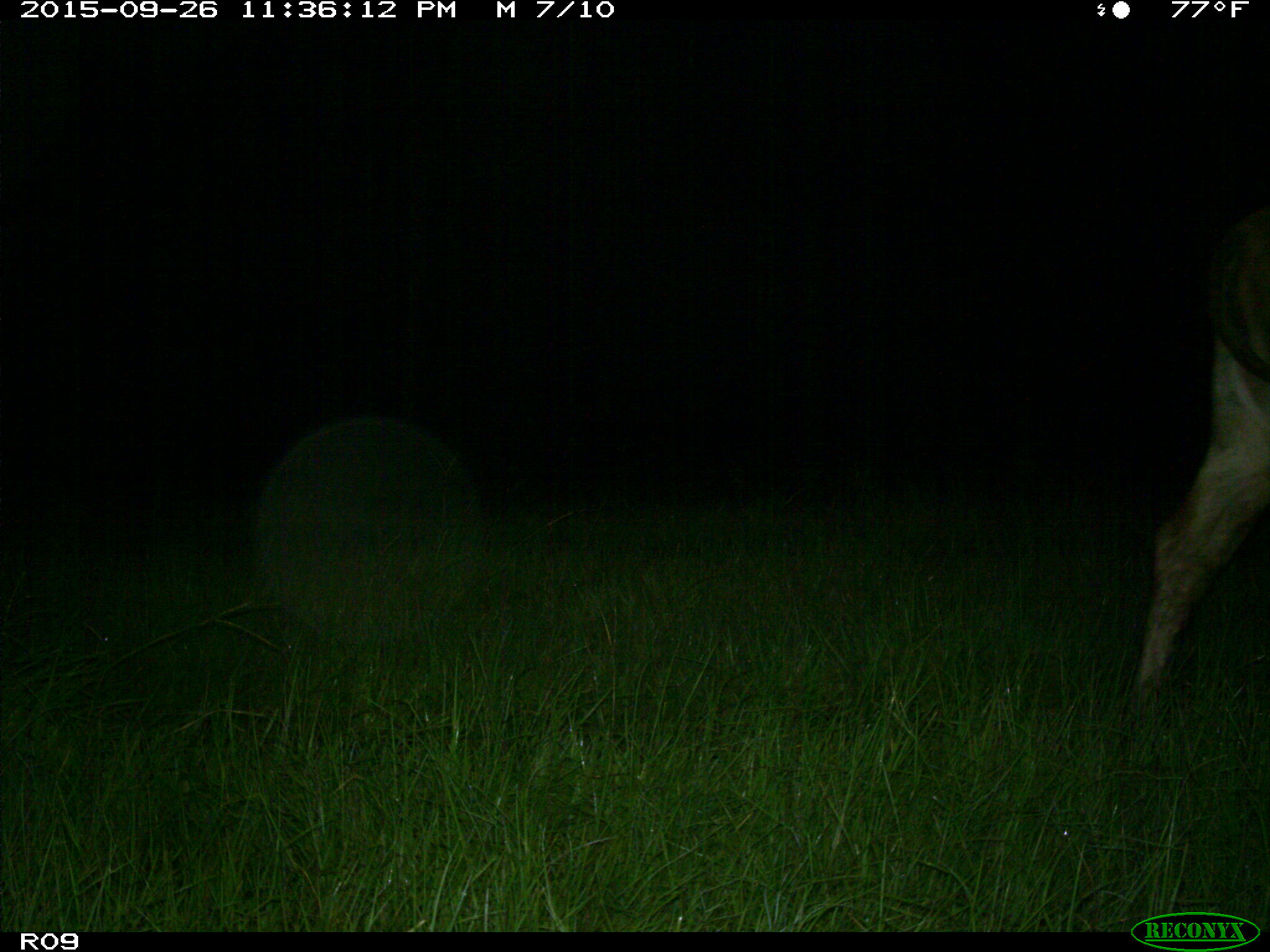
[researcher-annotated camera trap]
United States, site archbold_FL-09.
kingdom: Animalia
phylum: Chordata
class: Mammalia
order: Artiodactyla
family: Bovidae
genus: Bos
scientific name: Bos taurus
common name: domestic cow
Bos taurus (domestic cow).